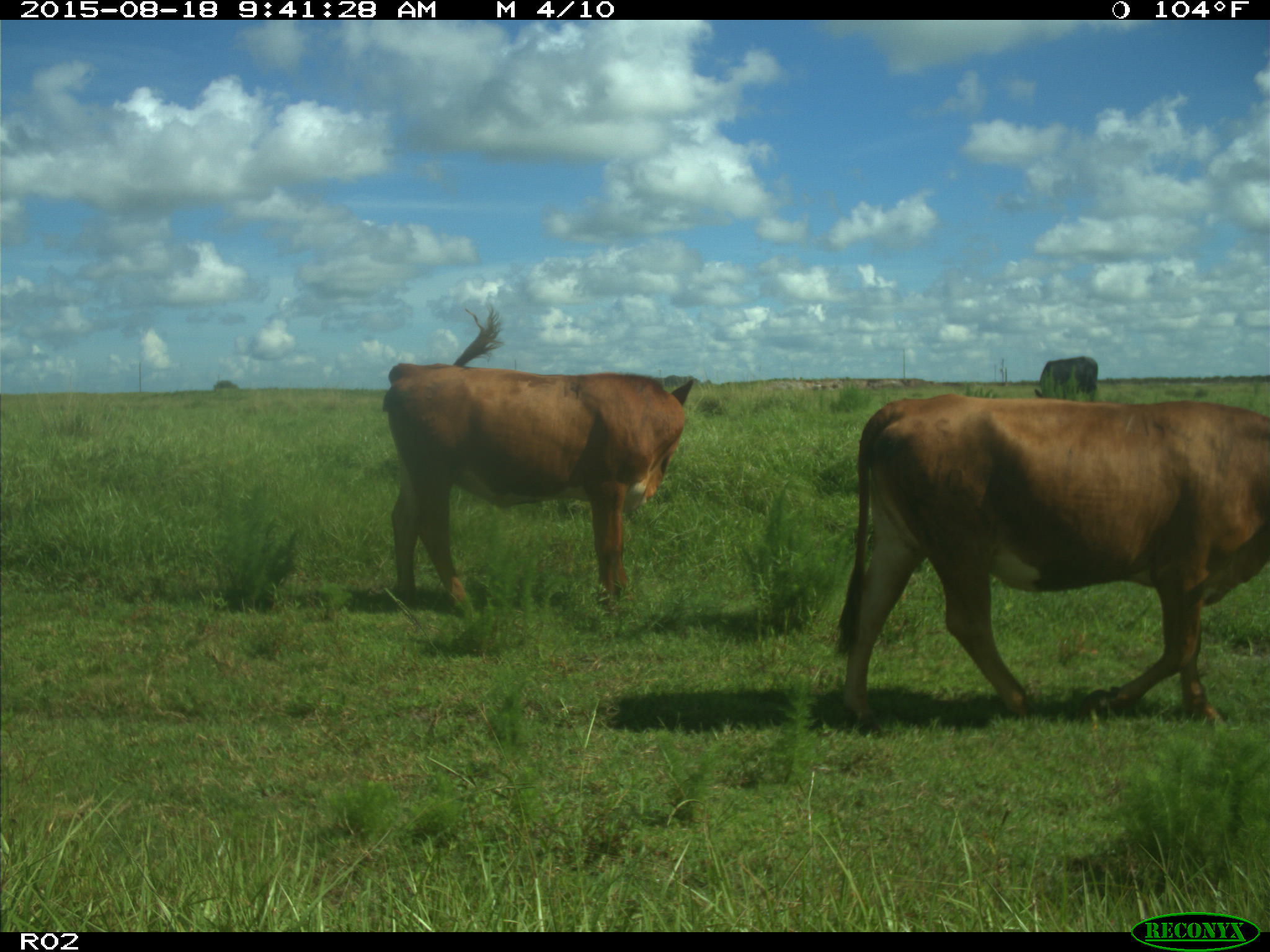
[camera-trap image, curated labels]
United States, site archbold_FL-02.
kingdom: Animalia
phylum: Chordata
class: Mammalia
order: Artiodactyla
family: Bovidae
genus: Bos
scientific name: Bos taurus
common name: domestic cow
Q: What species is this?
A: Bos taurus (domestic cow).